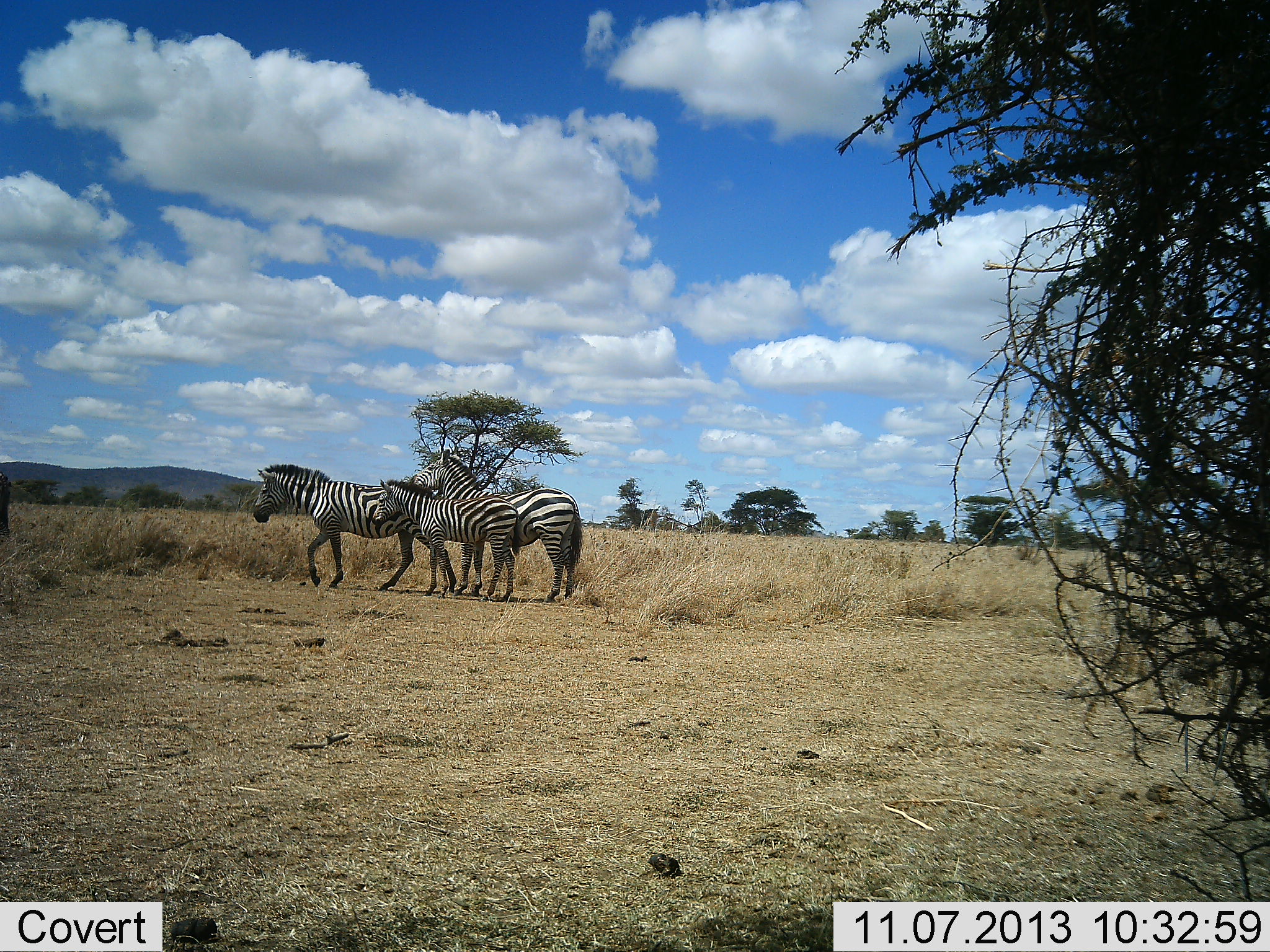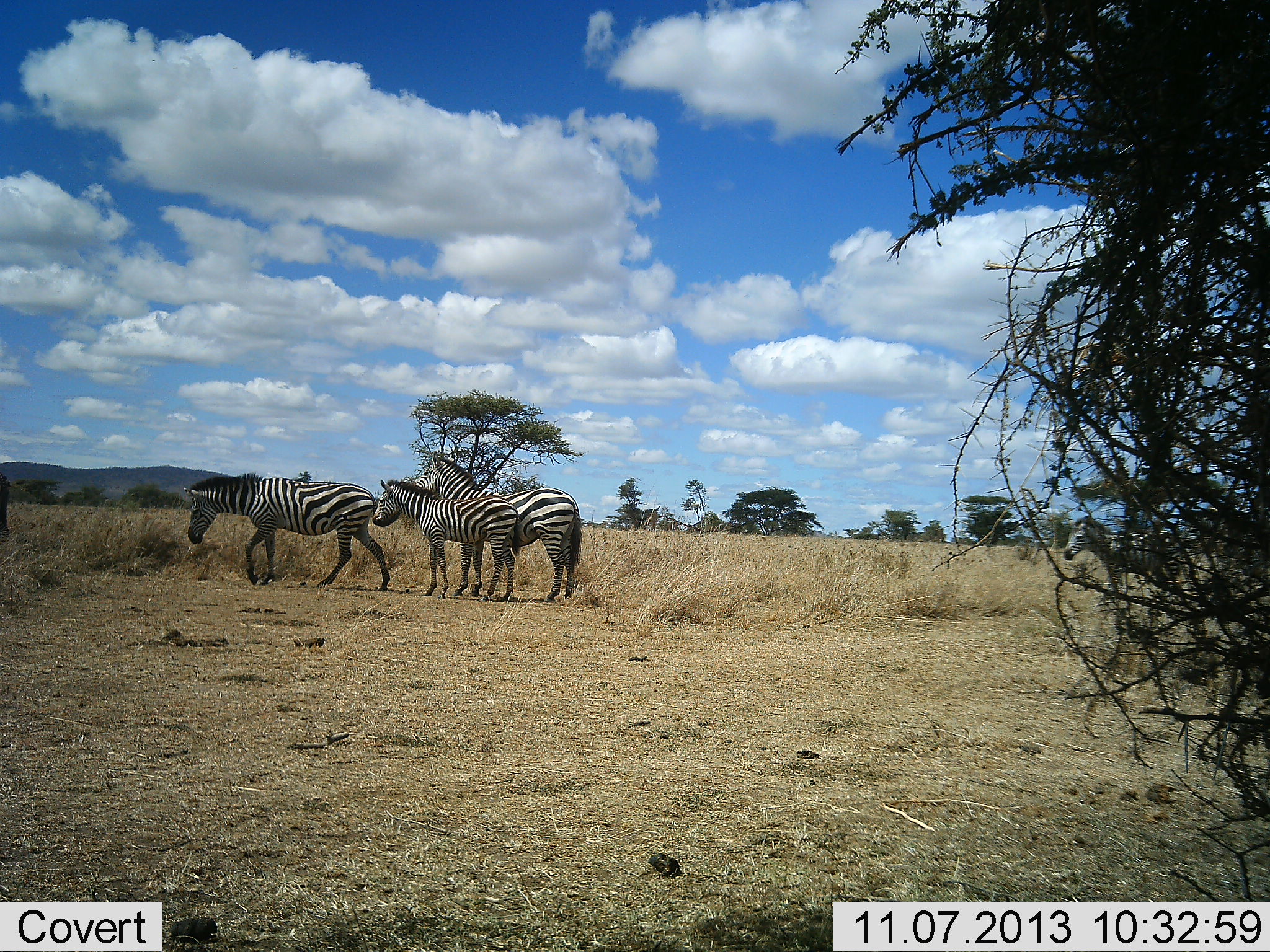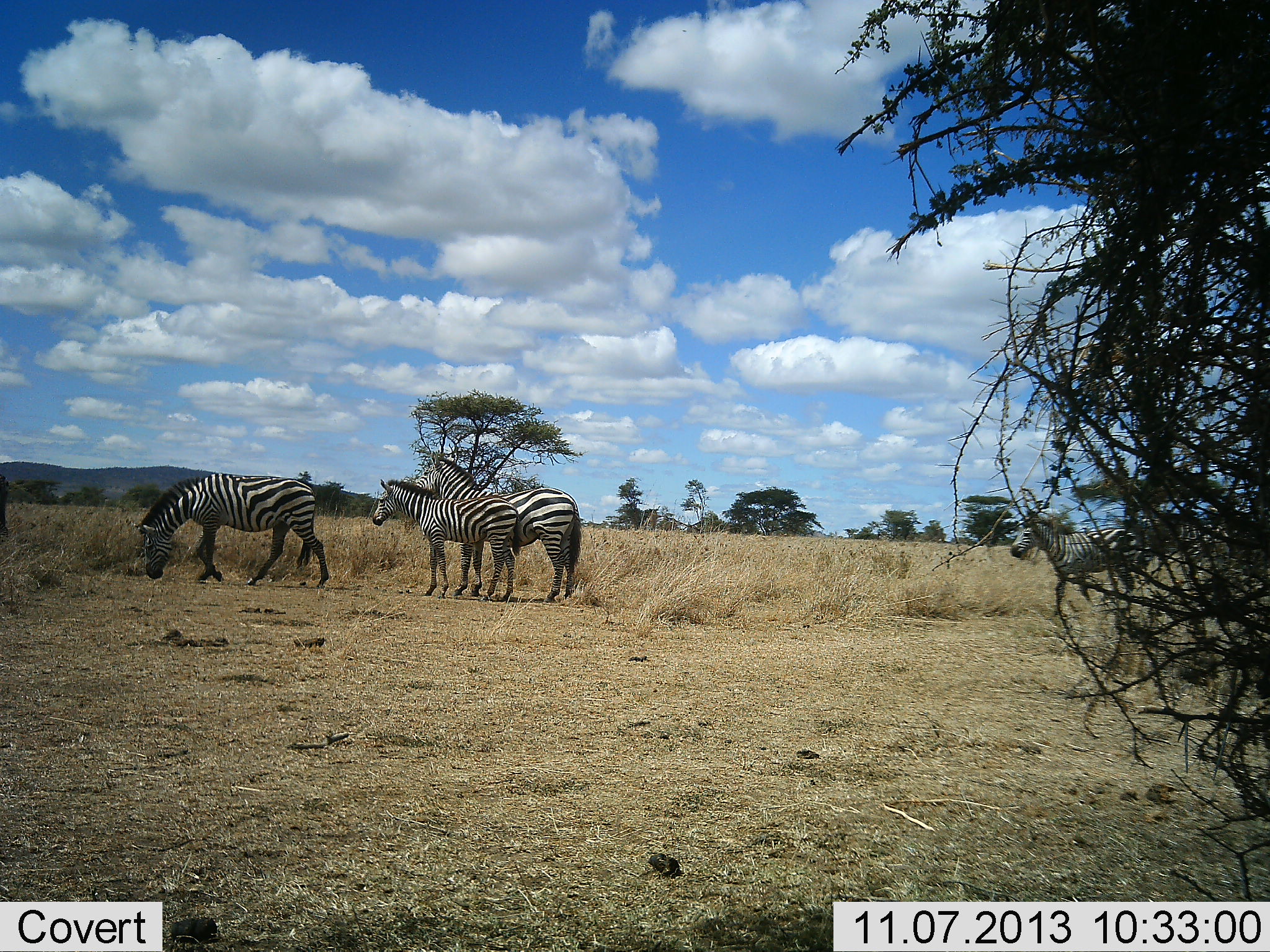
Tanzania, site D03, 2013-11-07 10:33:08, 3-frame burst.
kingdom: Animalia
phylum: Chordata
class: Mammalia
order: Perissodactyla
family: Equidae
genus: Equus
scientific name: Equus quagga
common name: plains zebra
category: zebra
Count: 5.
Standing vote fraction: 70%.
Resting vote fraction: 10%.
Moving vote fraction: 90%.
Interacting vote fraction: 0%.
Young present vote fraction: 50%.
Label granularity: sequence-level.